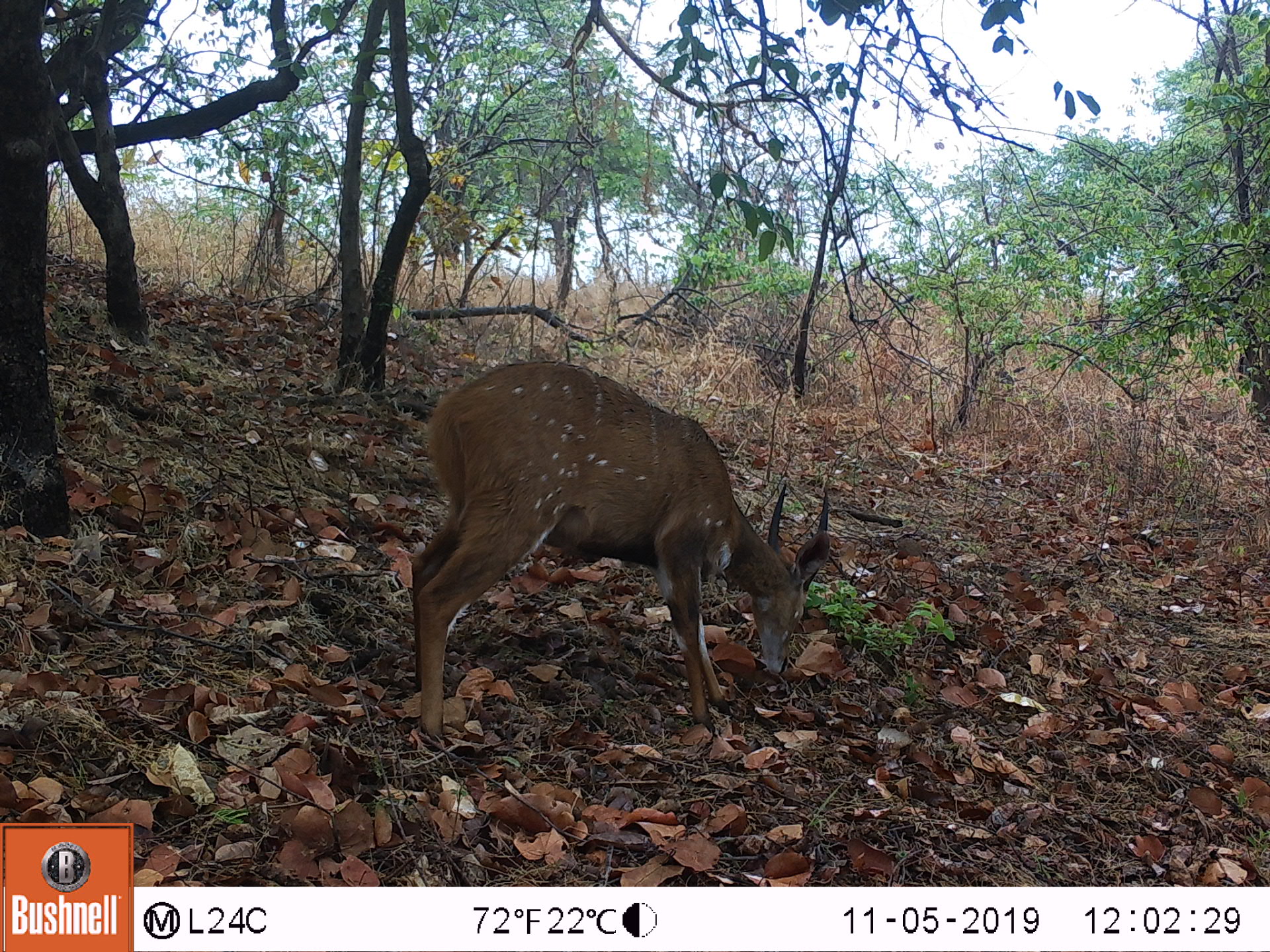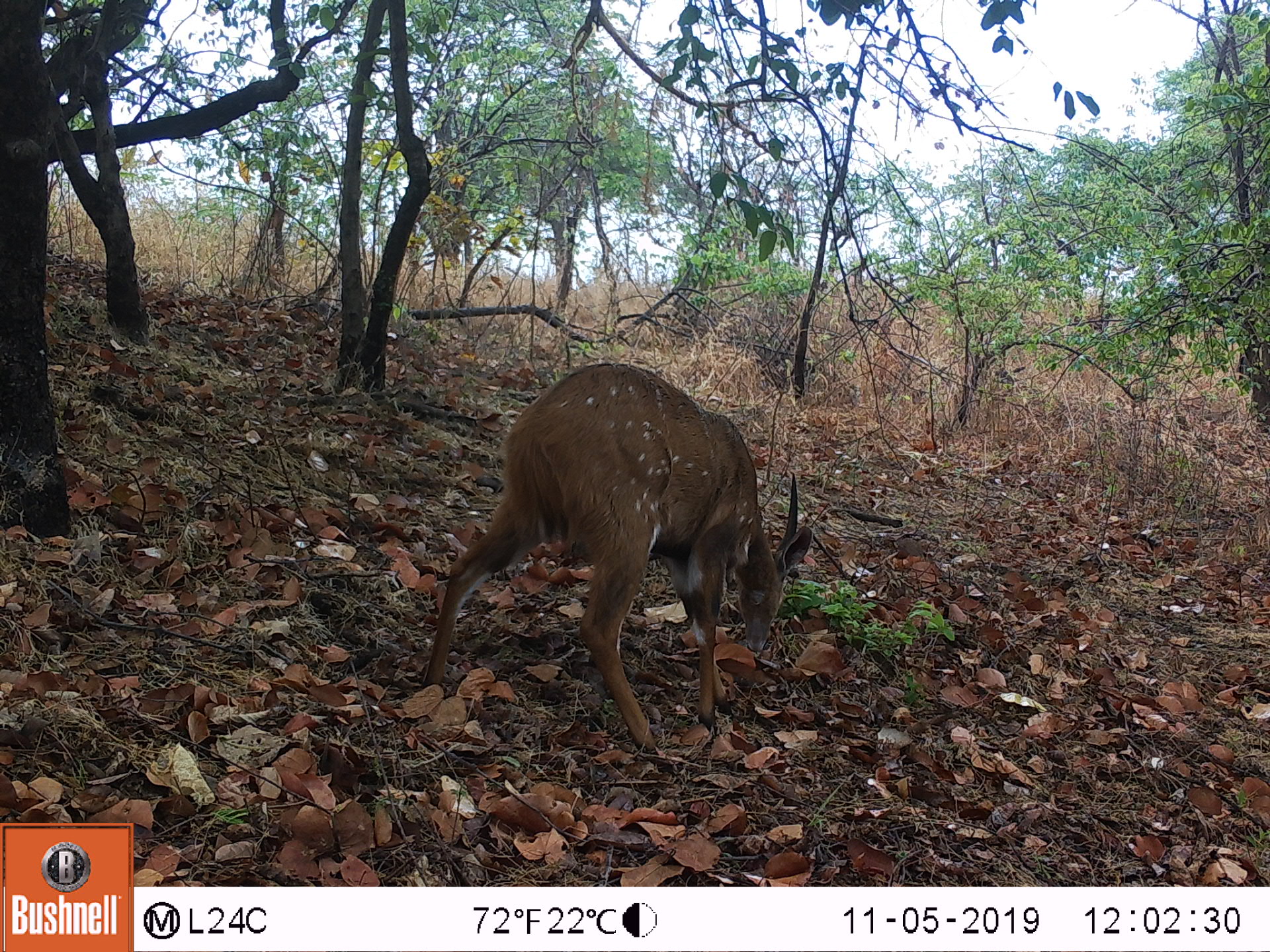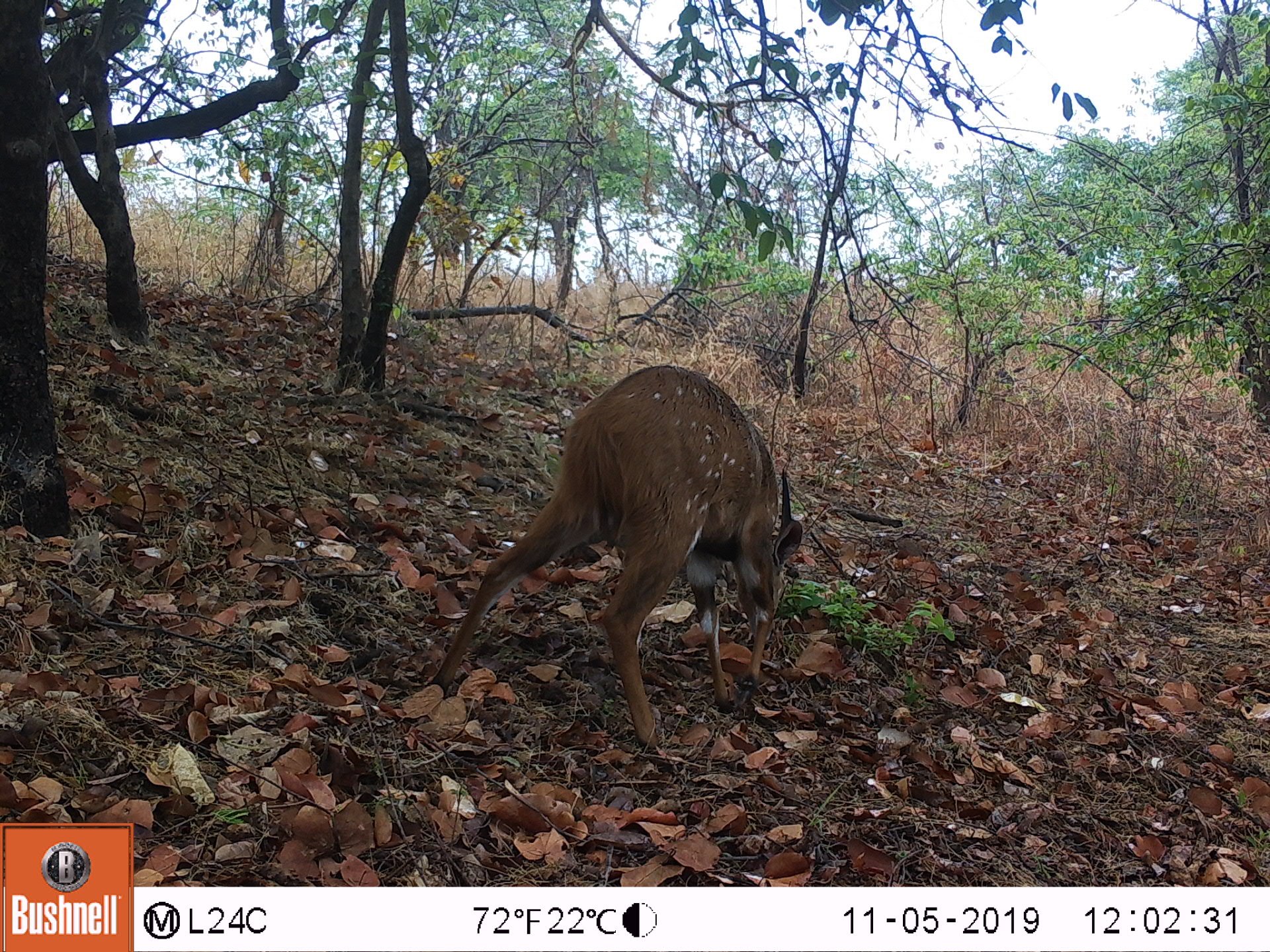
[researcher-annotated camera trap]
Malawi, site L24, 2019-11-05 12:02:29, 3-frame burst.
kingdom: Animalia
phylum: Chordata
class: Mammalia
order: Artiodactyla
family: Bovidae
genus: Tragelaphus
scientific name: Tragelaphus sylvaticus sylvaticus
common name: cape bushbuck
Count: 1.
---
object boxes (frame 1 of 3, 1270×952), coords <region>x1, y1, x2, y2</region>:
cape bushbuck: <region>402, 352, 838, 759</region>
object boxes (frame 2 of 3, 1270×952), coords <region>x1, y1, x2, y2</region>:
cape bushbuck: <region>417, 357, 818, 768</region>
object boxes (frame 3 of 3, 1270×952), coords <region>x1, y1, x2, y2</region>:
cape bushbuck: <region>420, 362, 807, 759</region>